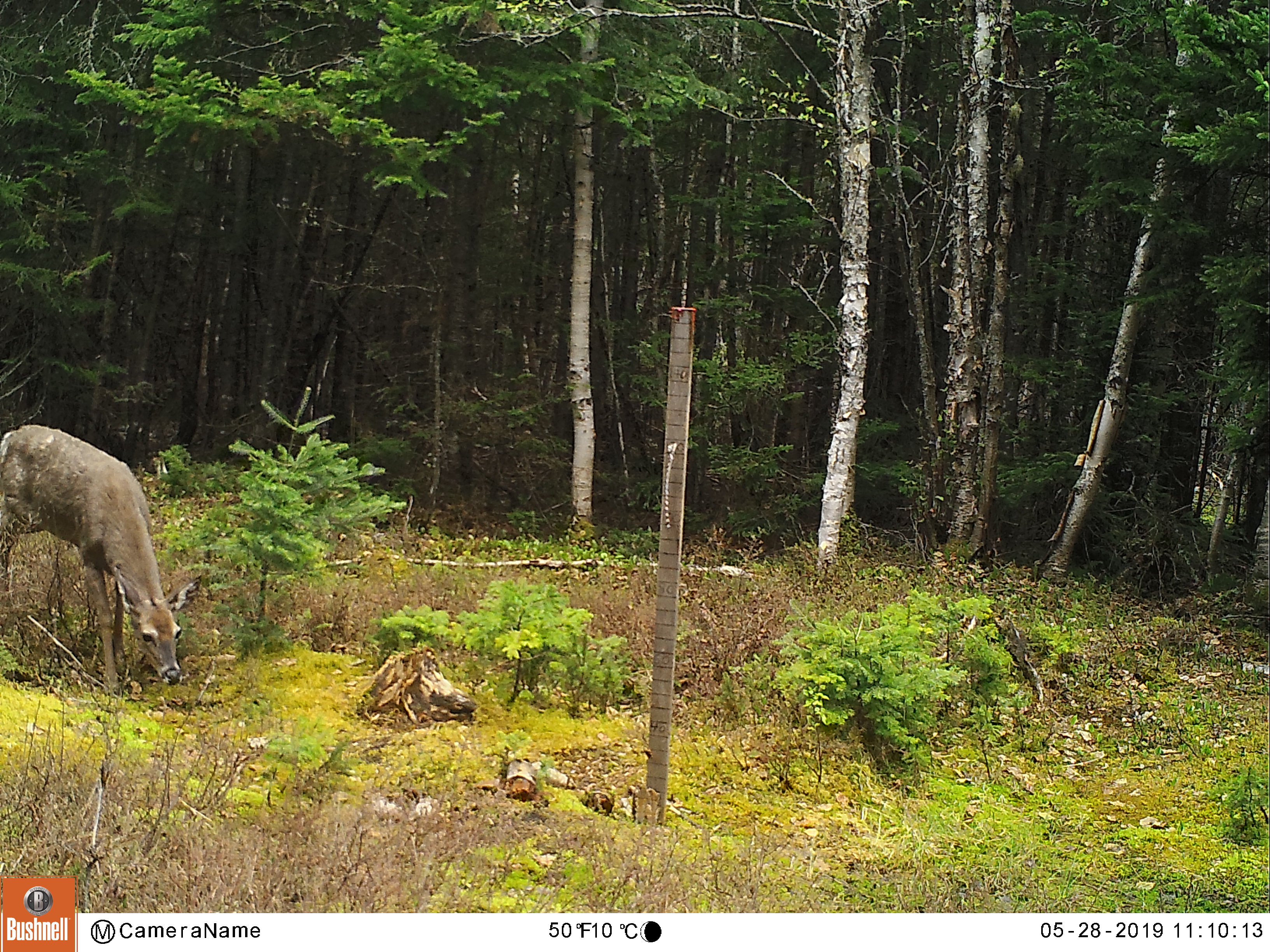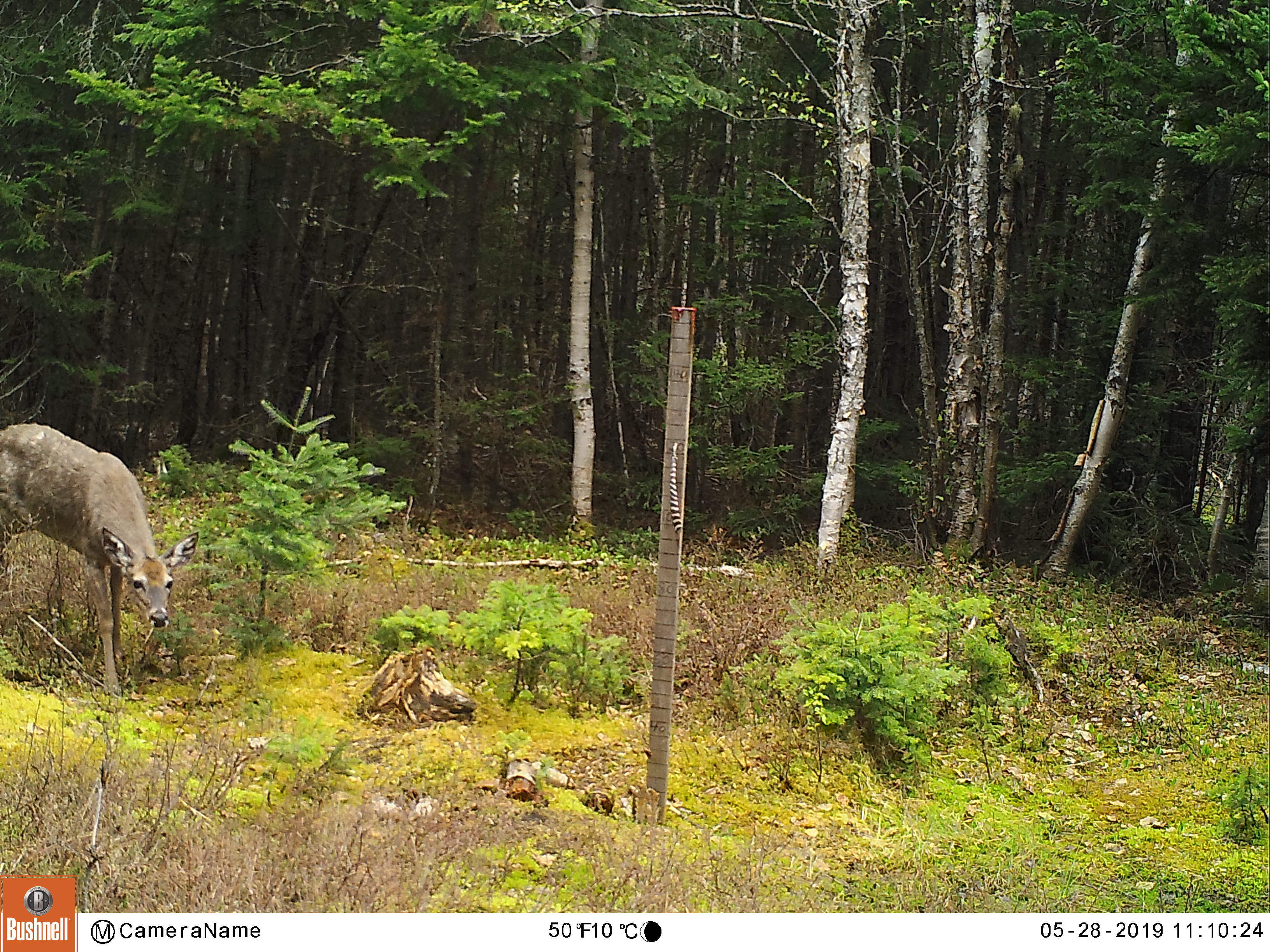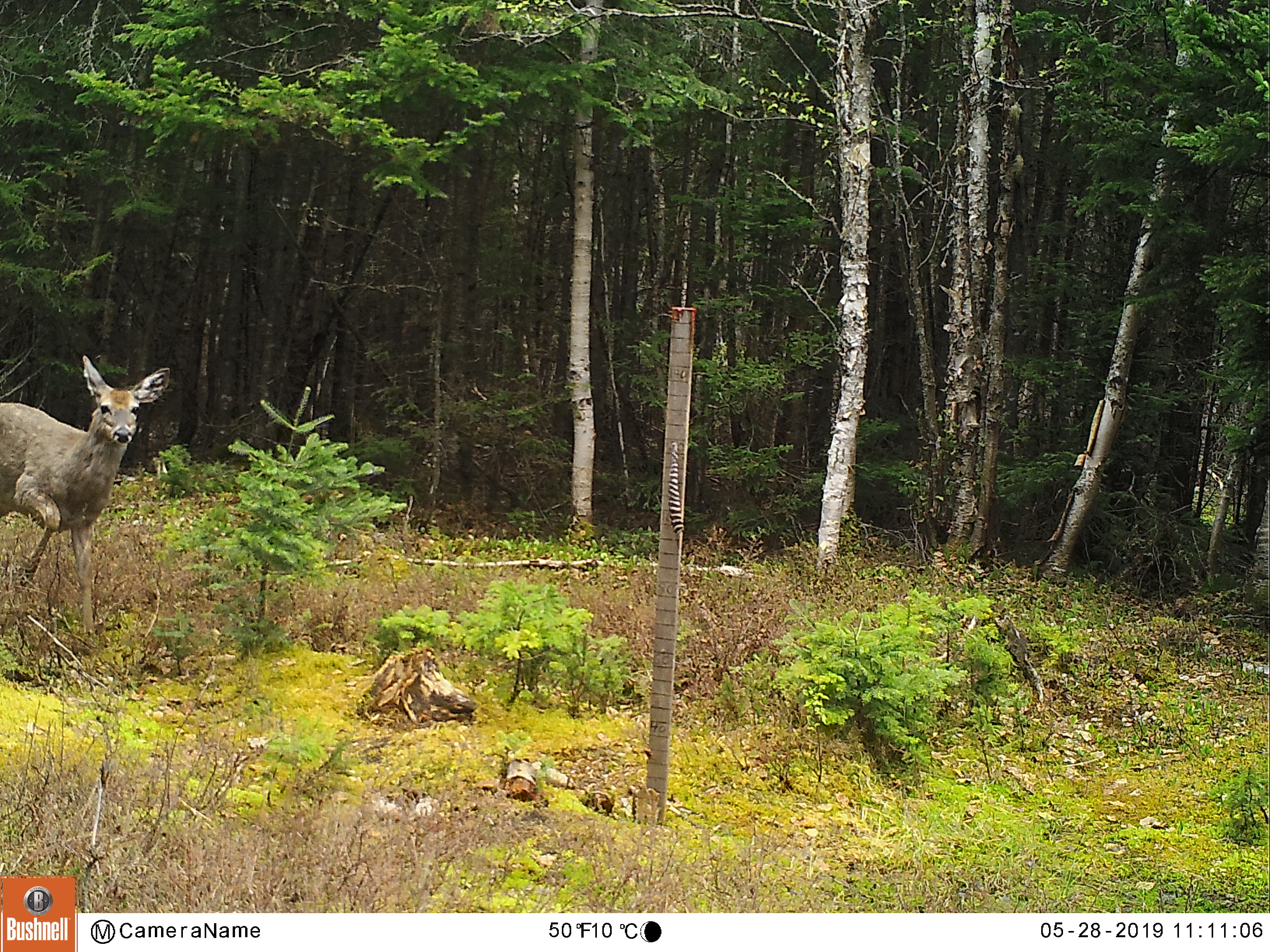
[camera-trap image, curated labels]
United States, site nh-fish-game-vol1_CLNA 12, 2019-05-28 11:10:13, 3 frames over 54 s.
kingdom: Animalia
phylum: Chordata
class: Mammalia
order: Artiodactyla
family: Cervidae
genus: Odocoileus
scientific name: Odocoileus virginianus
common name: white-tailed deer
White-tailed deer (Odocoileus virginianus).